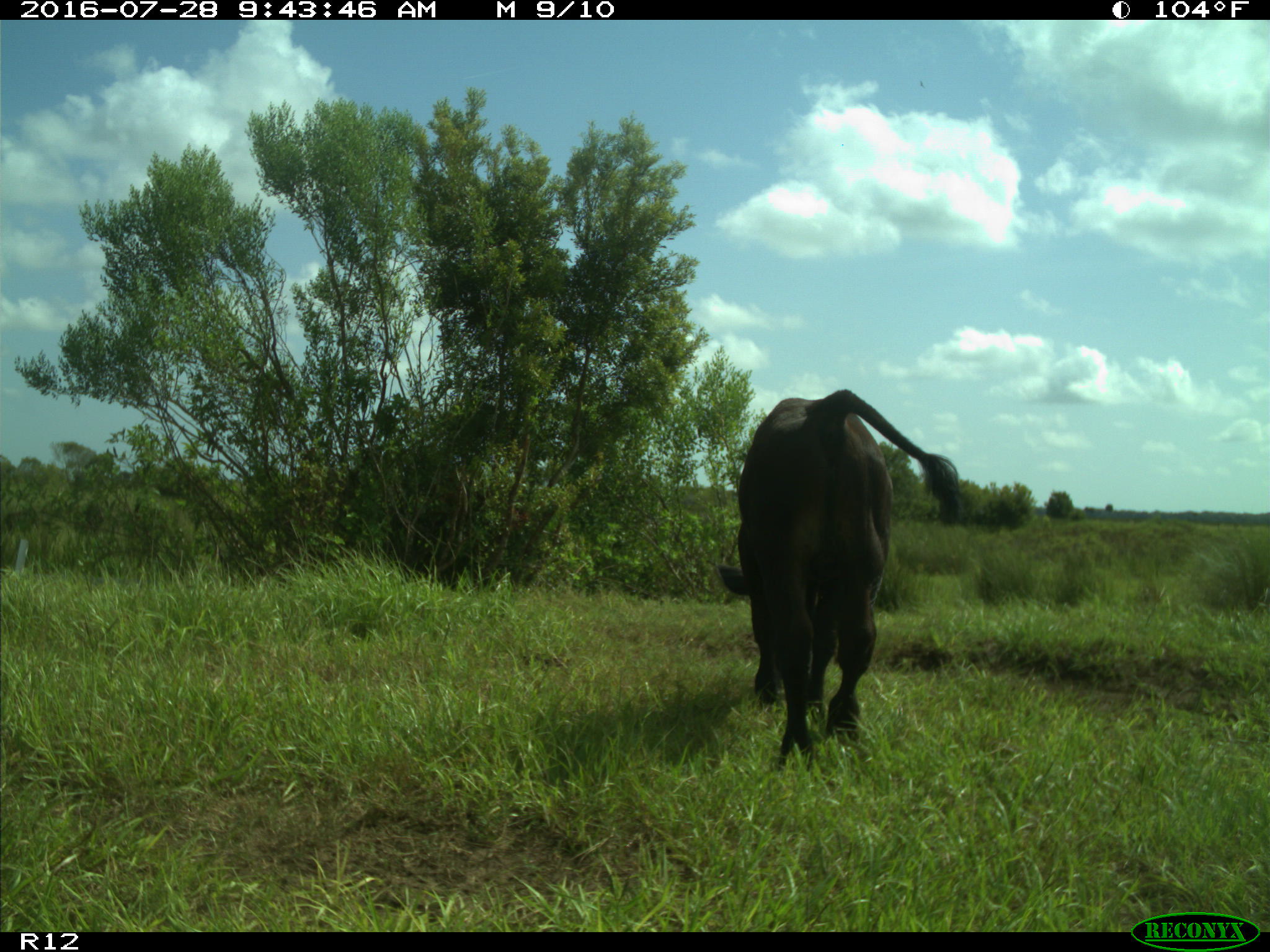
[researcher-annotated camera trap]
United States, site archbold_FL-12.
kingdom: Animalia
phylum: Chordata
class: Mammalia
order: Artiodactyla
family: Bovidae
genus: Bos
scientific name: Bos taurus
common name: domestic cow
Bos taurus (domestic cow).